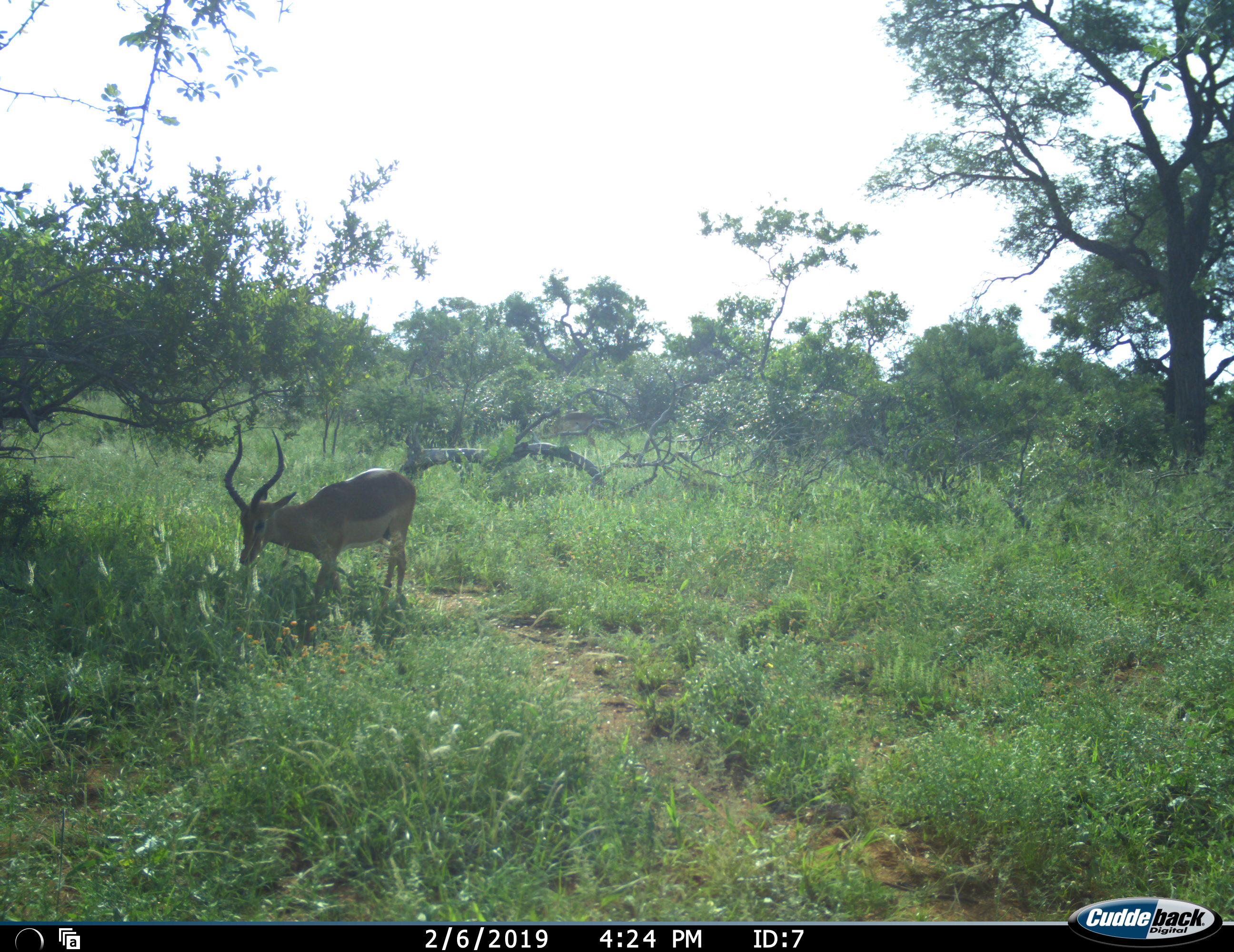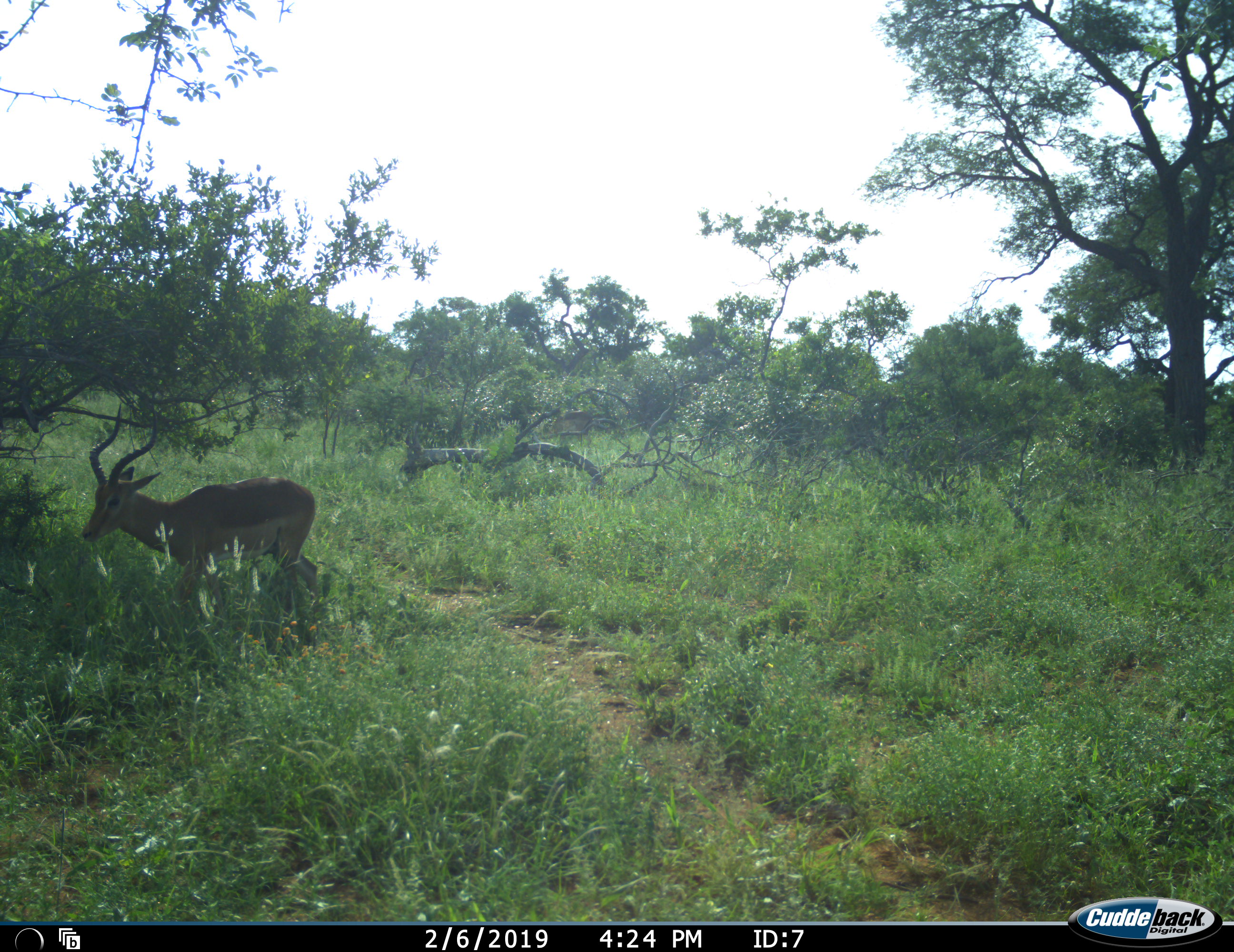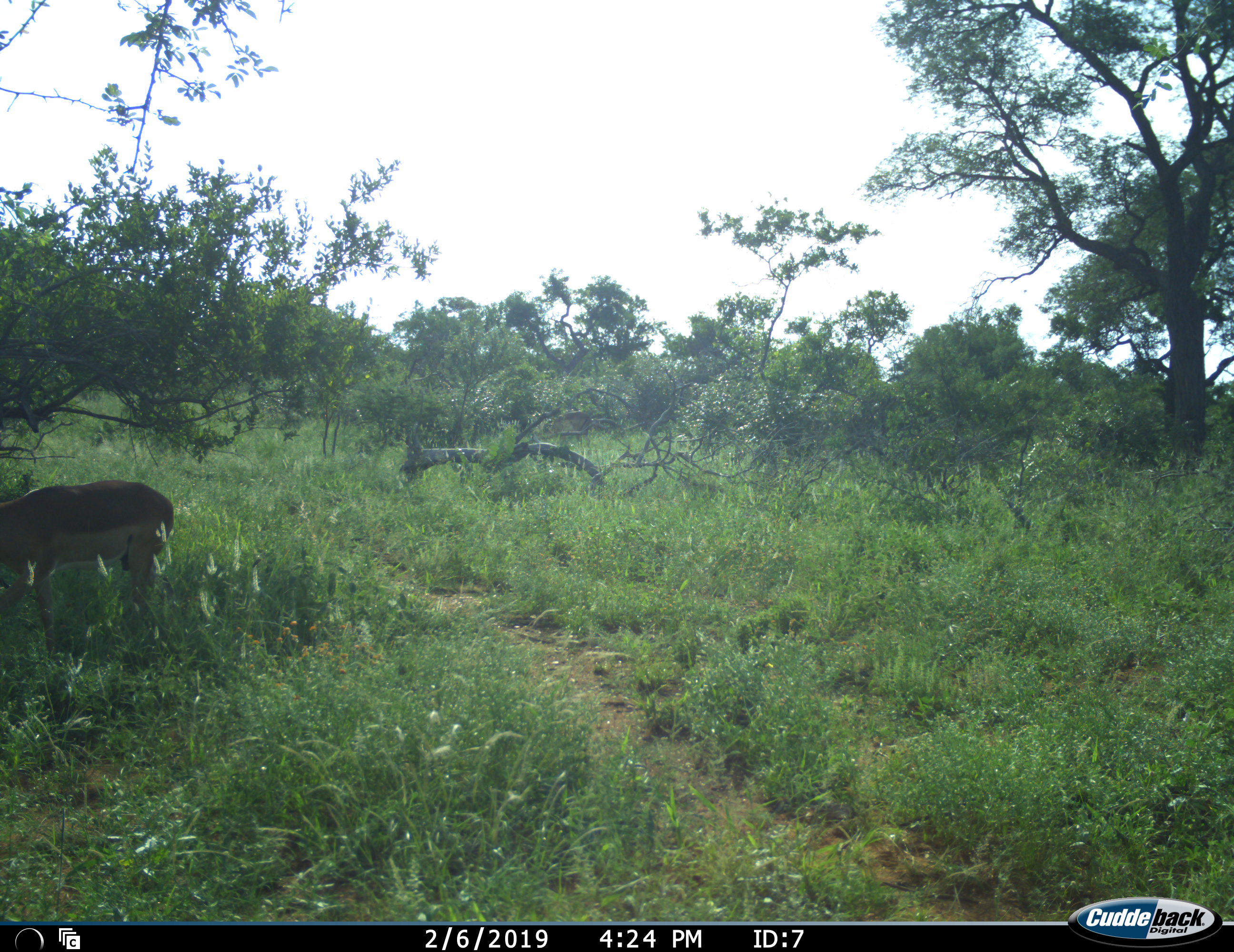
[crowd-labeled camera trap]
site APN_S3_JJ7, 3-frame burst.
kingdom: Animalia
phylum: Chordata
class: Mammalia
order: Artiodactyla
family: Bovidae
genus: Aepyceros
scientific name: Aepyceros melampus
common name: impala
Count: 1.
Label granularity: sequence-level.